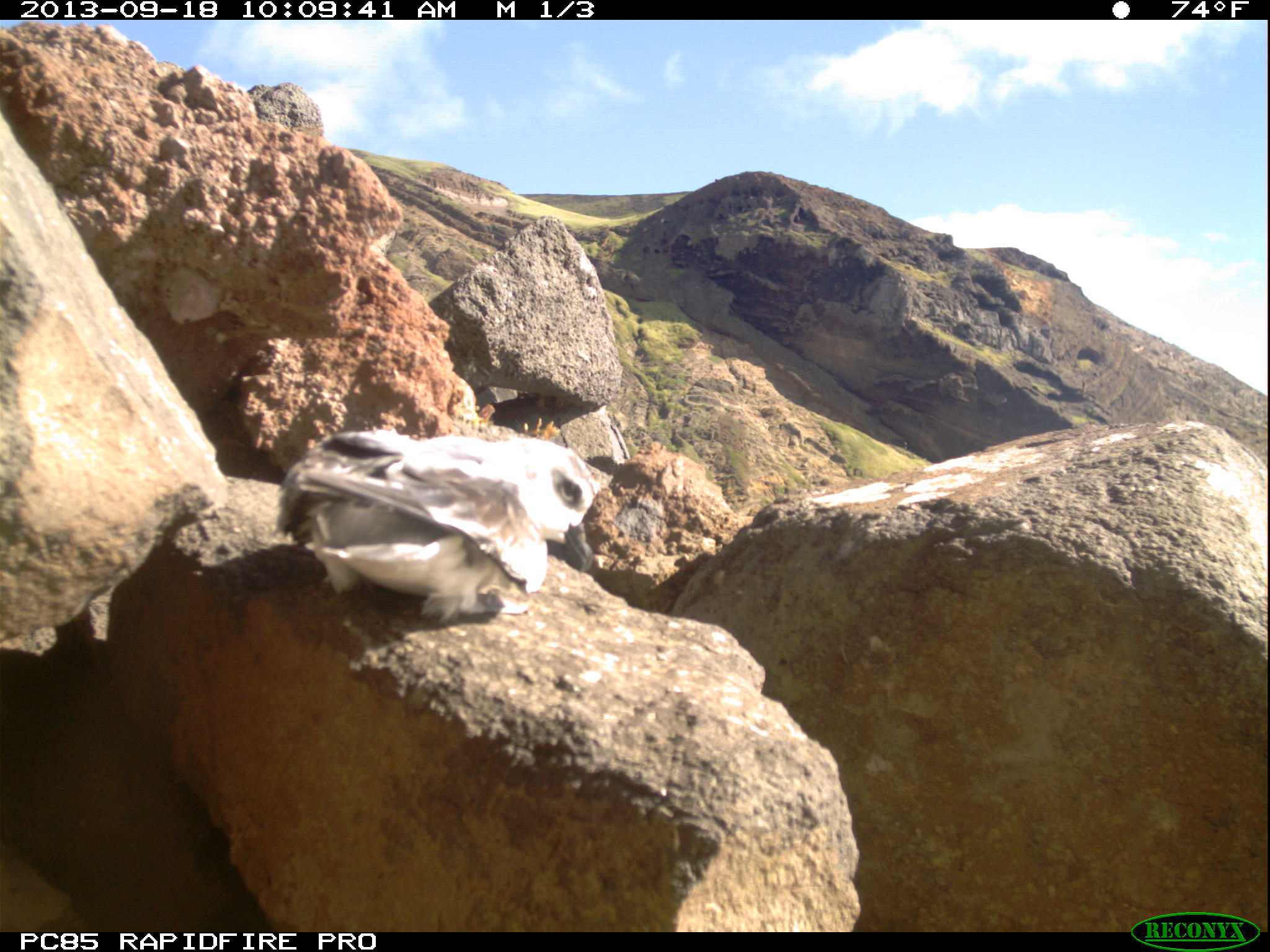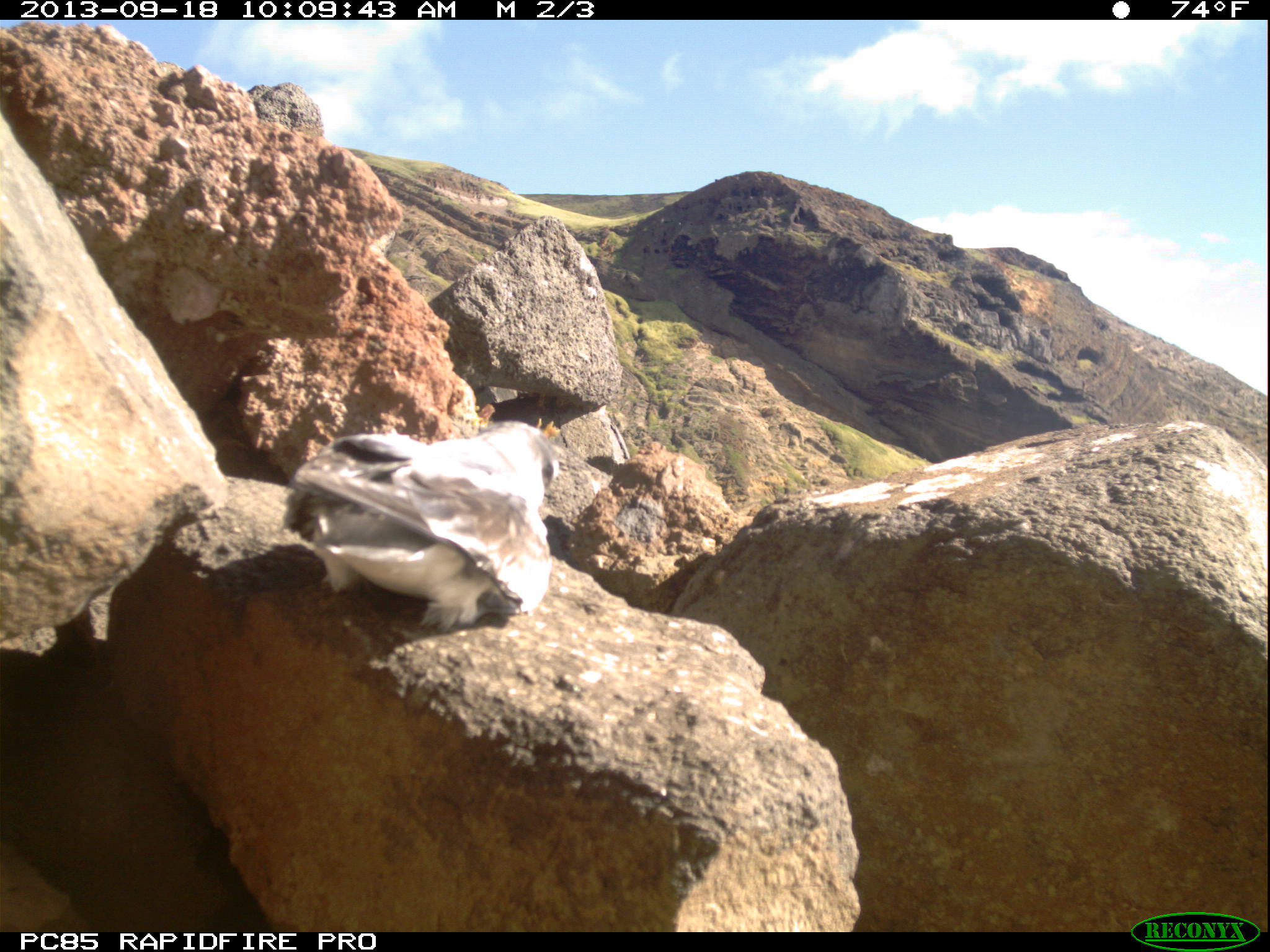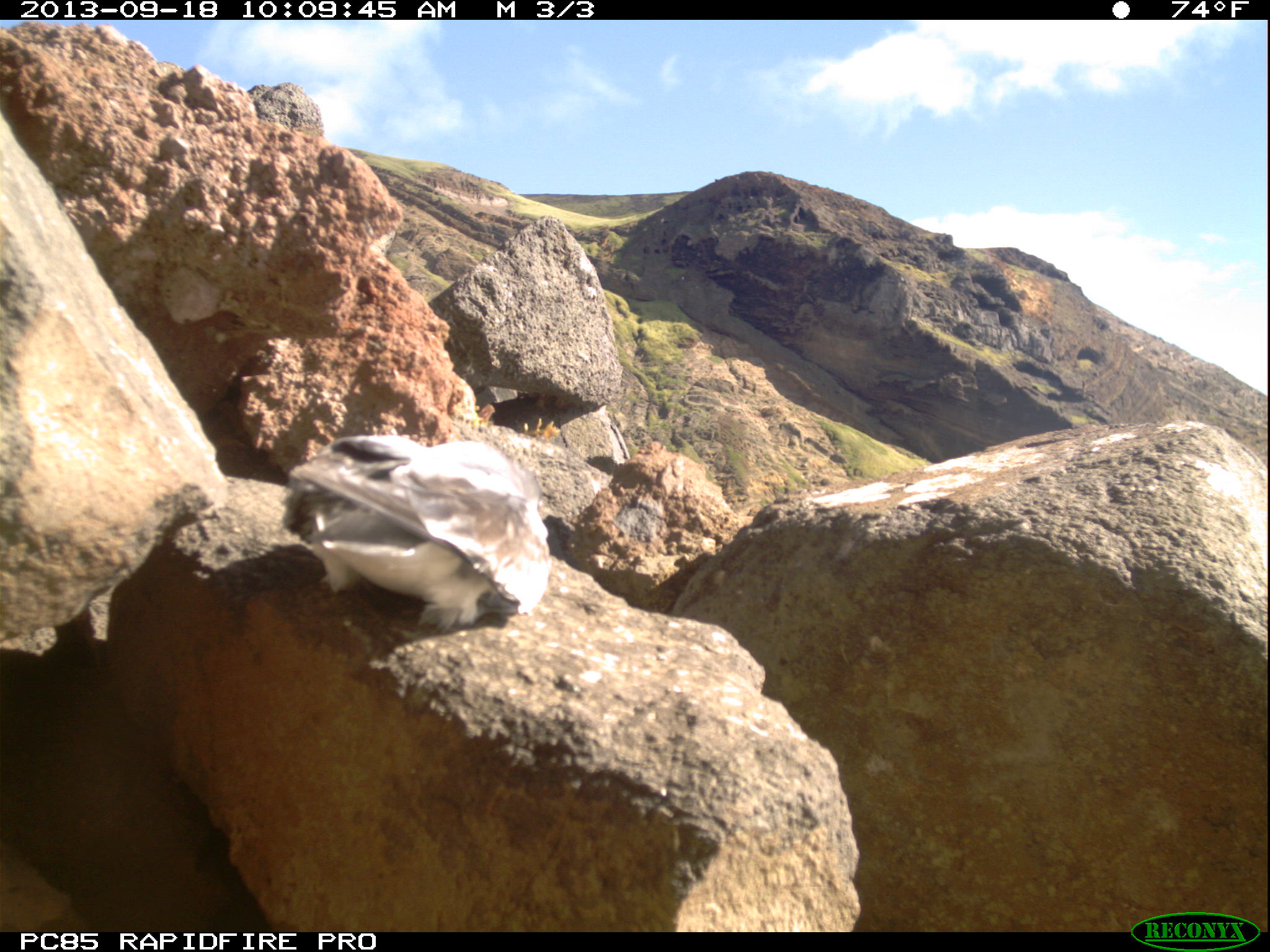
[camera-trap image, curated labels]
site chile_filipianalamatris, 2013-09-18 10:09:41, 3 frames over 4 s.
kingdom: Animalia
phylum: Chordata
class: Aves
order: Procellariiformes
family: Procellariidae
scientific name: Procellariidae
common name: petrel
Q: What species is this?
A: Petrel (Procellariidae).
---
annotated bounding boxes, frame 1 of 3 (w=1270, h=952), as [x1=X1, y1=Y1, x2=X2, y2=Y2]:
petrel: [x1=267, y1=426, x2=605, y2=625]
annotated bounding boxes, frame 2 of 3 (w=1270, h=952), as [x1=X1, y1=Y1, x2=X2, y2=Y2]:
petrel: [x1=276, y1=425, x2=558, y2=635]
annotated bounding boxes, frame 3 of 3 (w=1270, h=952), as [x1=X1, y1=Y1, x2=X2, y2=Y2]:
petrel: [x1=275, y1=431, x2=550, y2=638]